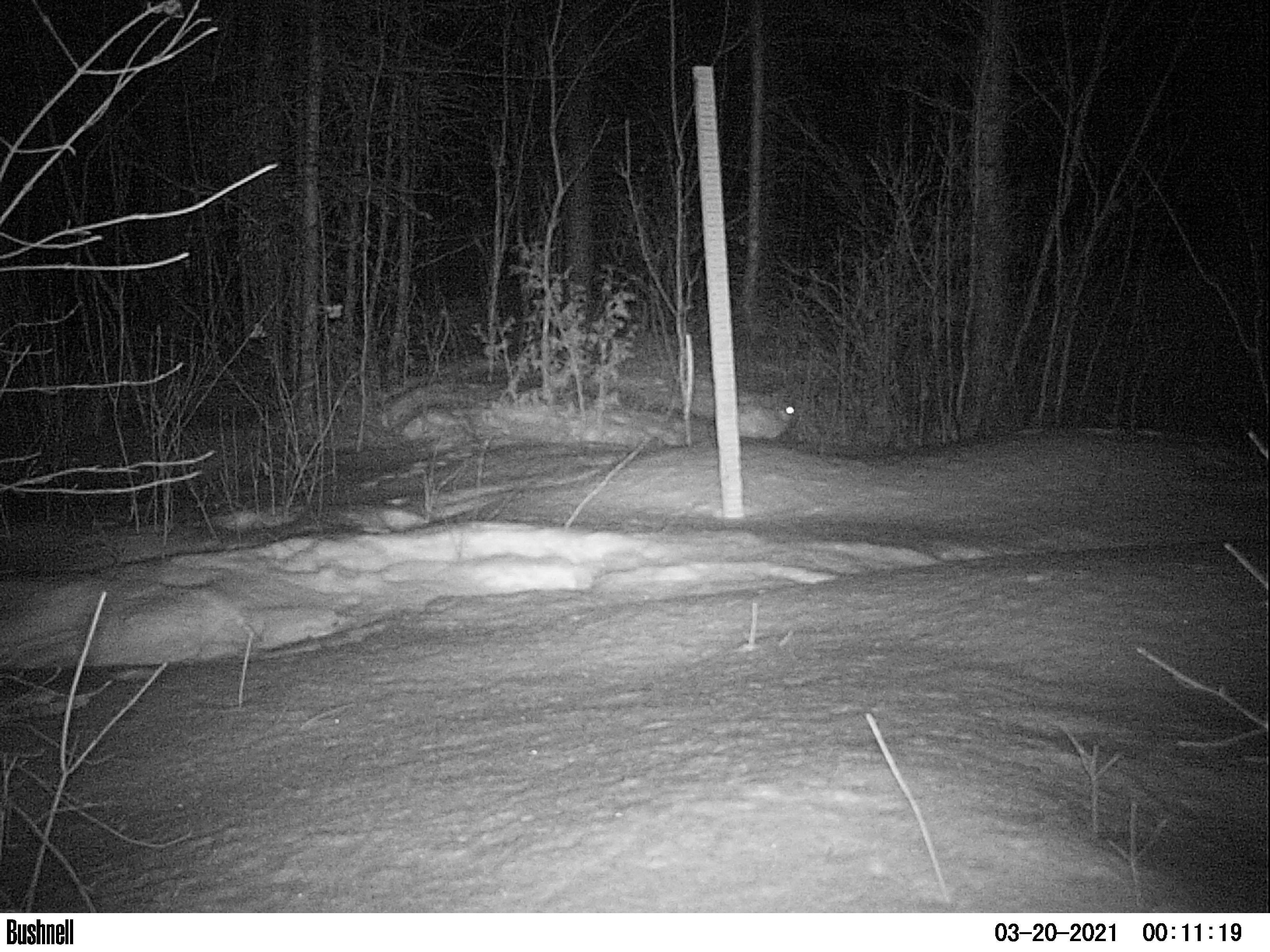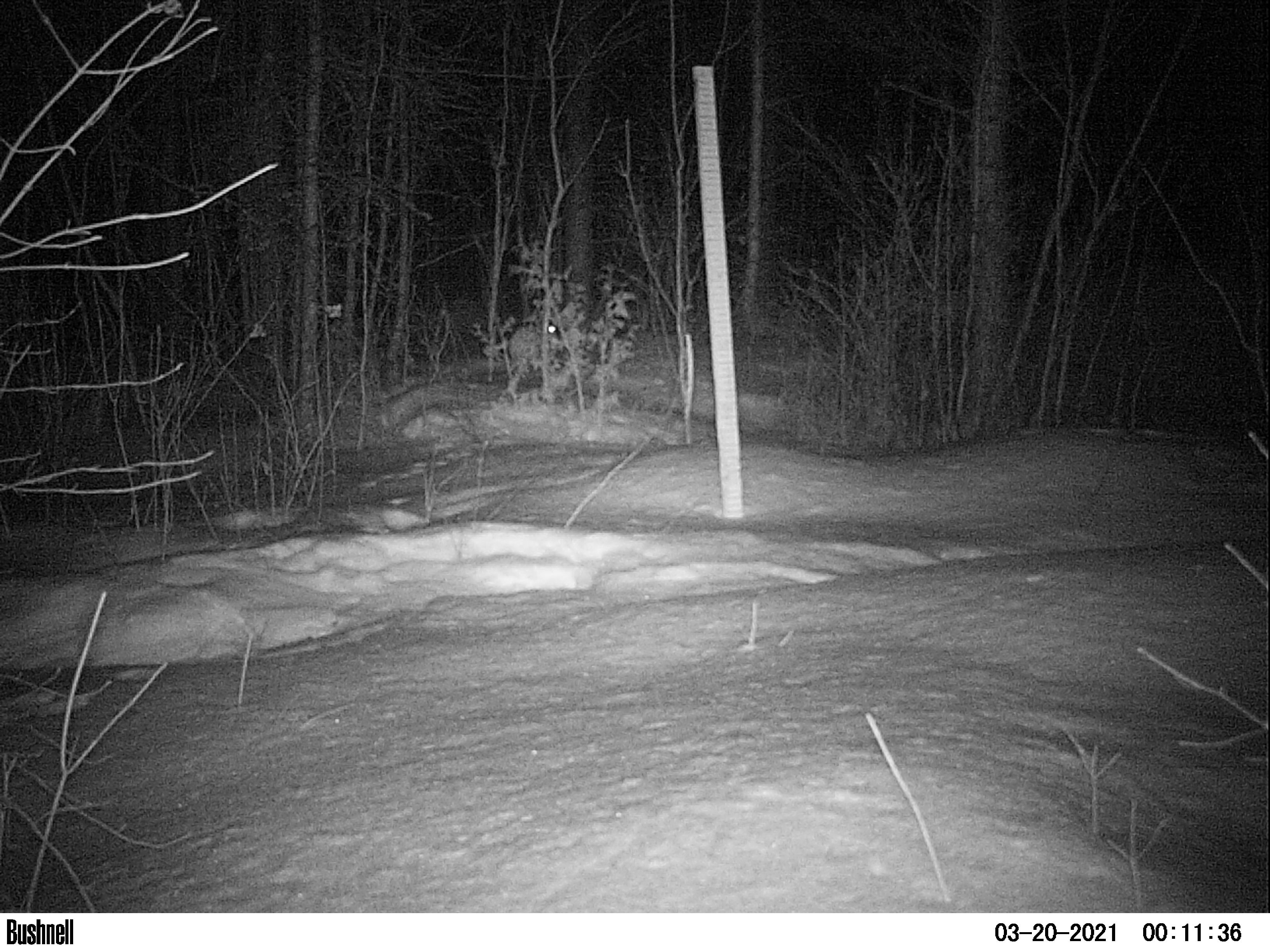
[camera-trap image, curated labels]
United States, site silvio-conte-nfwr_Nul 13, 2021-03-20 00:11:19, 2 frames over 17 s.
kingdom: Animalia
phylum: Chordata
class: Mammalia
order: Lagomorpha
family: Leporidae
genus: Lepus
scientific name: Lepus americanus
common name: snowshoe hare